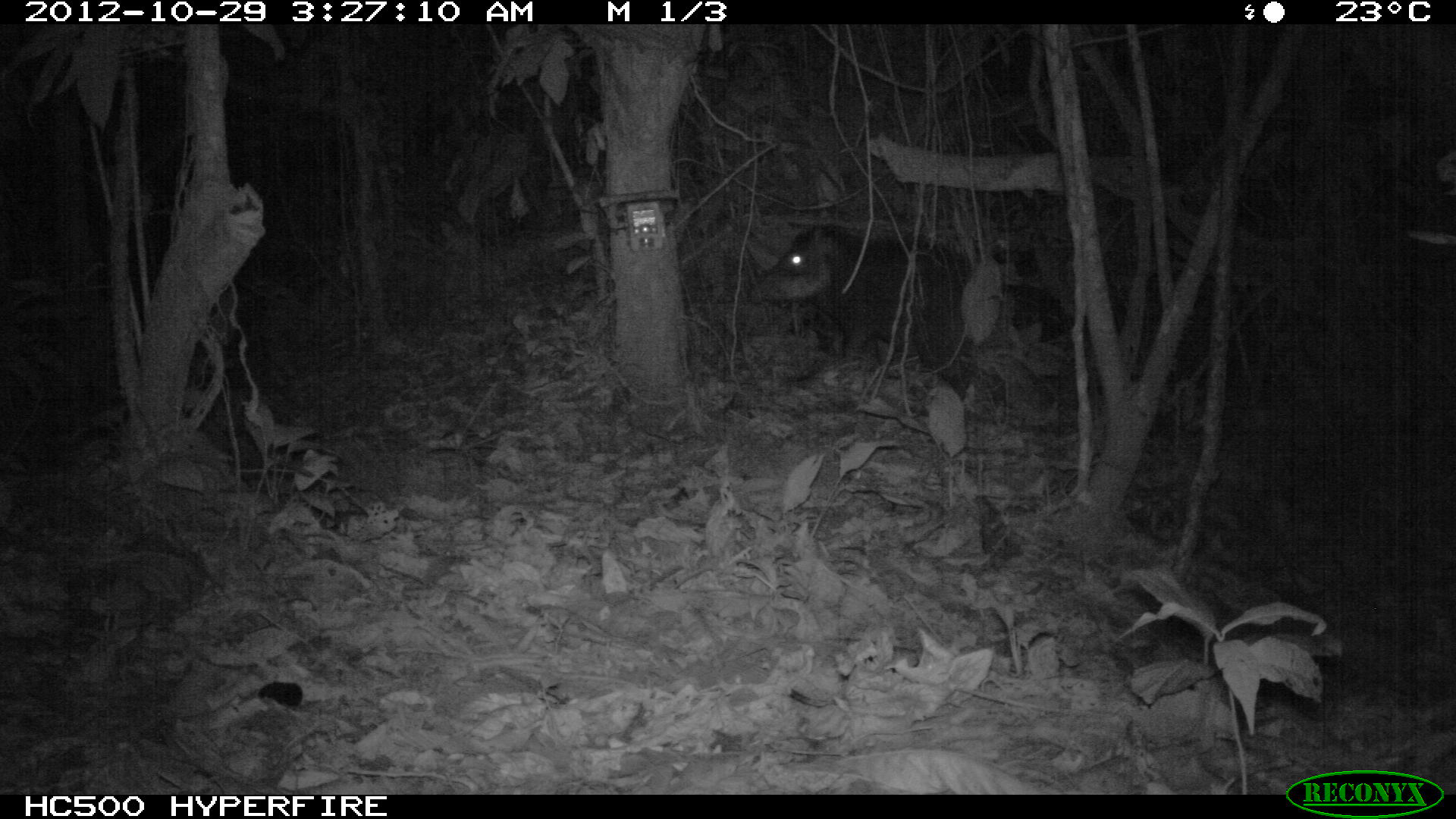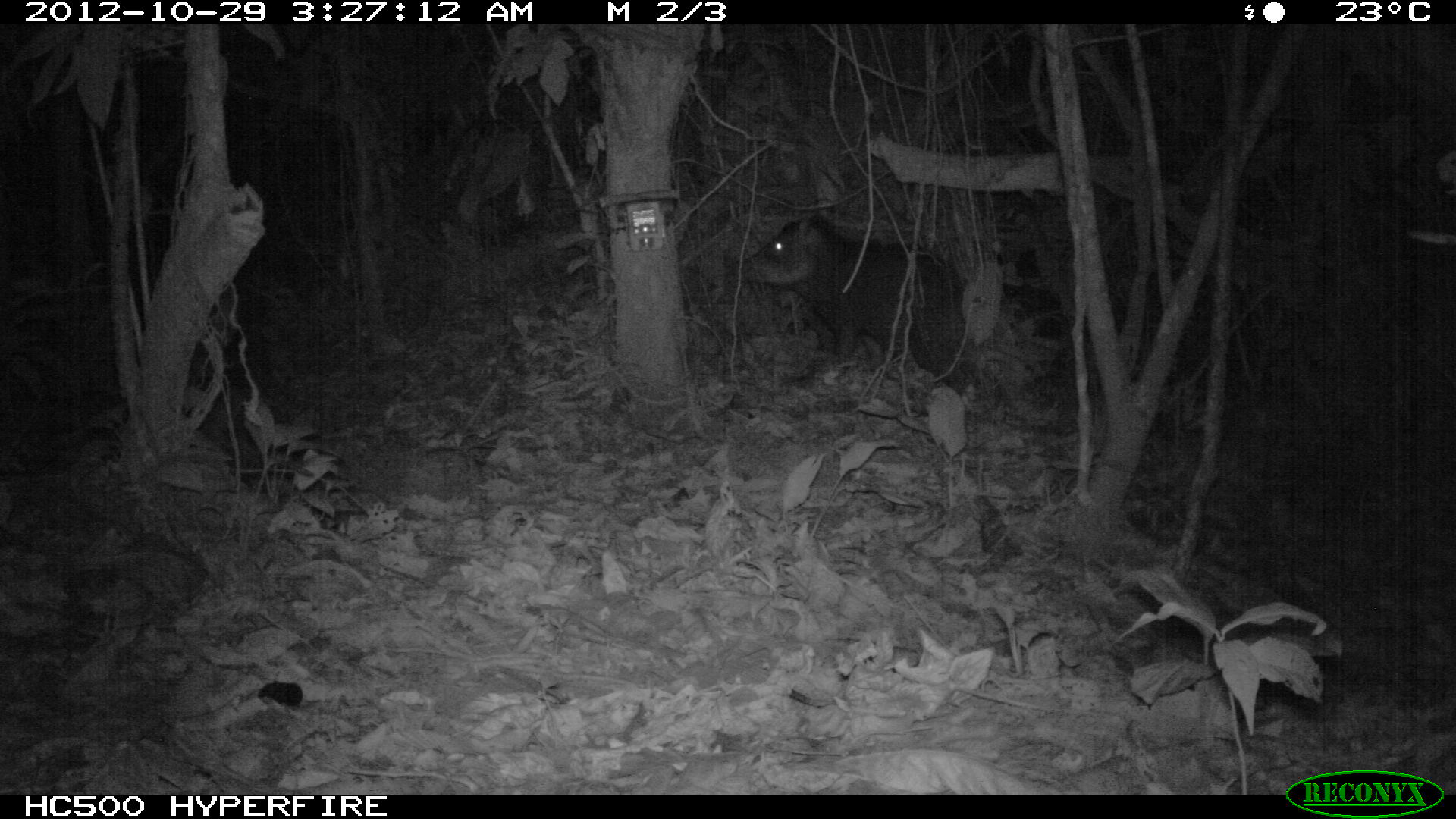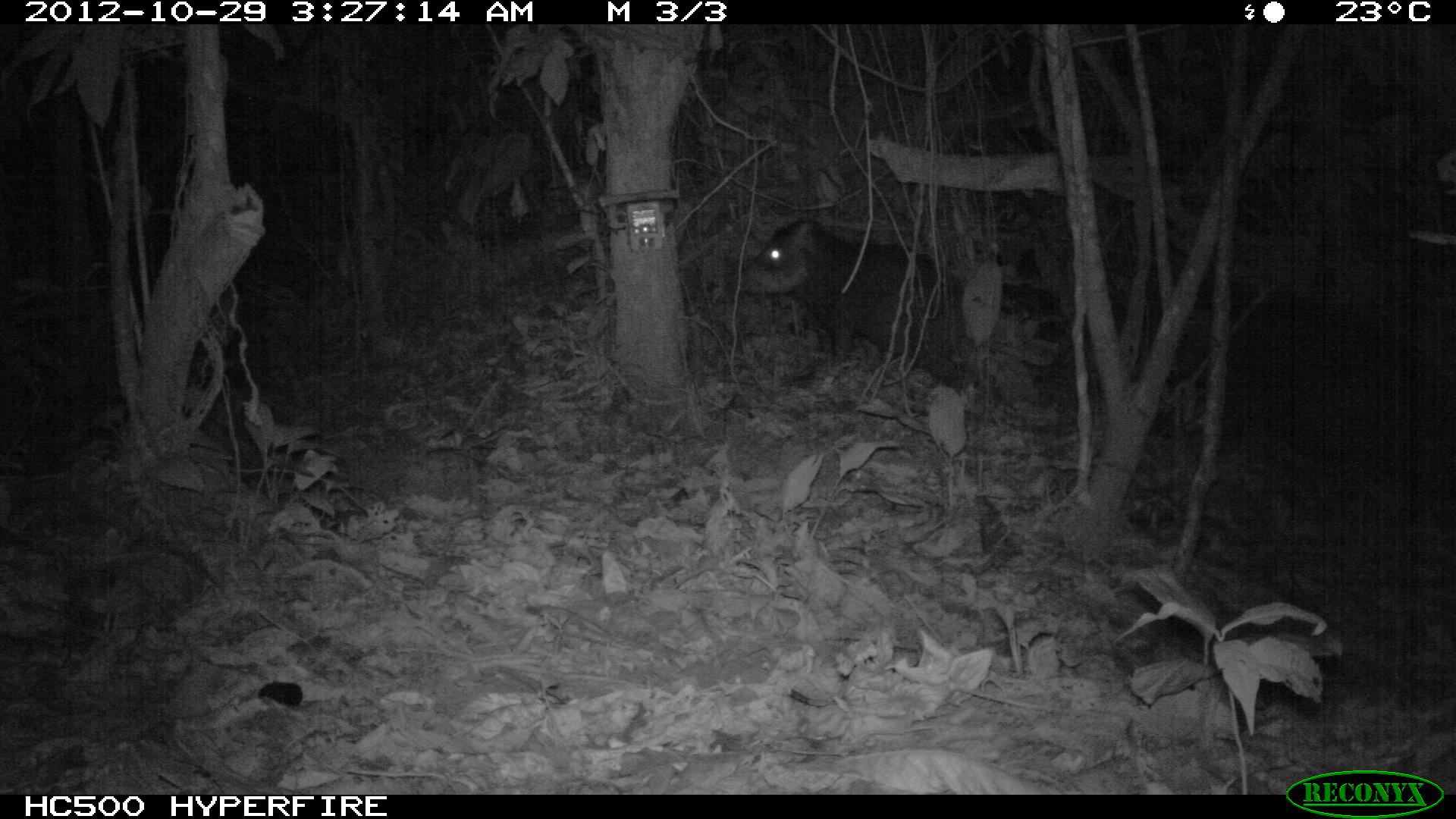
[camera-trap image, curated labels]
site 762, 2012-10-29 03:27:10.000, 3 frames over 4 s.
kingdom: Animalia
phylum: Chordata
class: Mammalia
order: Artiodactyla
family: Tayassuidae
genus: Tayassu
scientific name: Tayassu pecari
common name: white-lipped peccary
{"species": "Tayassu pecari (white-lipped peccary)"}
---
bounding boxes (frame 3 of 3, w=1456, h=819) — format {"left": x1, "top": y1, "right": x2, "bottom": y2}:
tayassu pecari: {"left": 734, "top": 213, "right": 972, "bottom": 392}